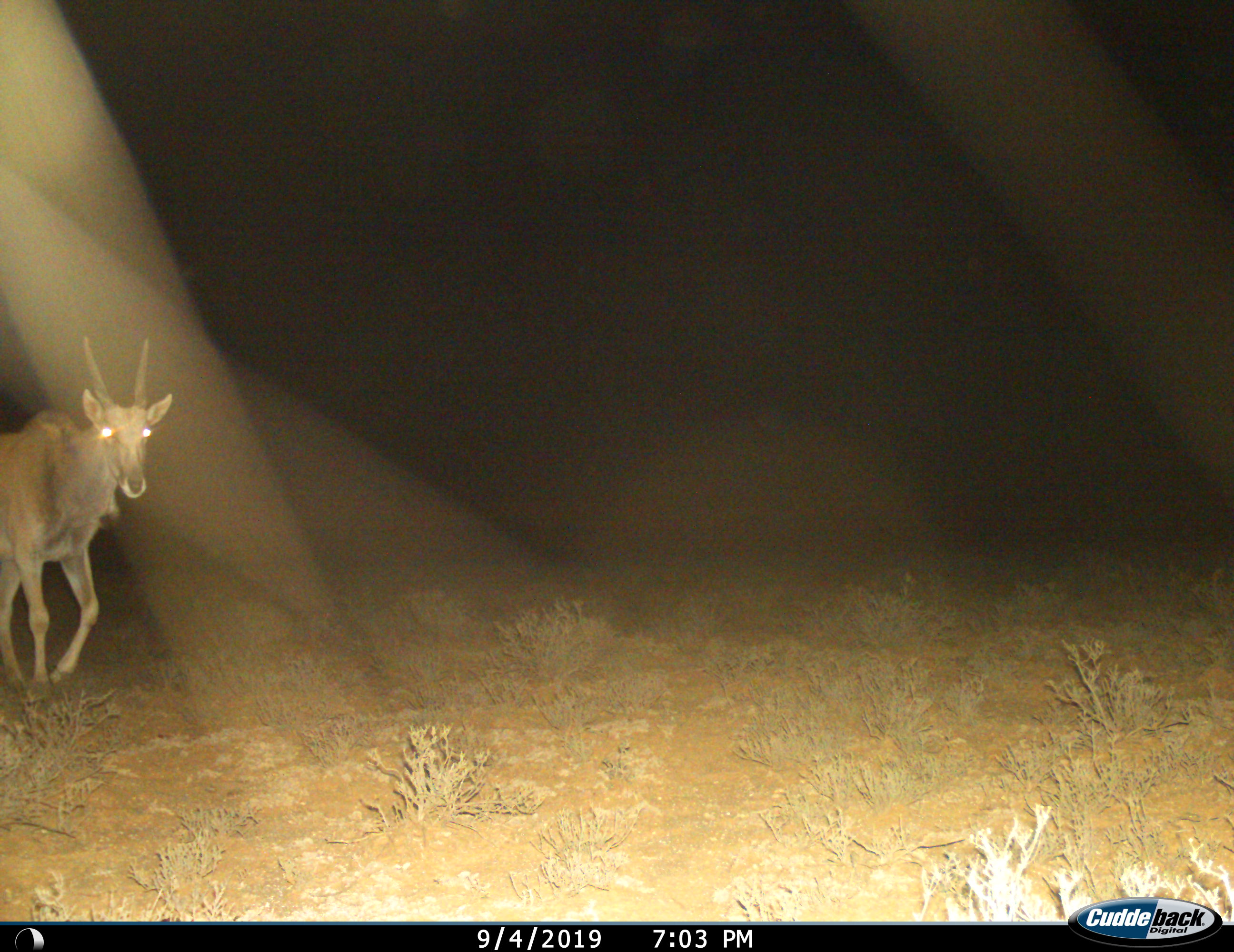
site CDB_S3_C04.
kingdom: Animalia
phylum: Chordata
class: Mammalia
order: Artiodactyla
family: Bovidae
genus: Tragelaphus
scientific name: Tragelaphus oryx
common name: eland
Eland (Tragelaphus oryx), count 1. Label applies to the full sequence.